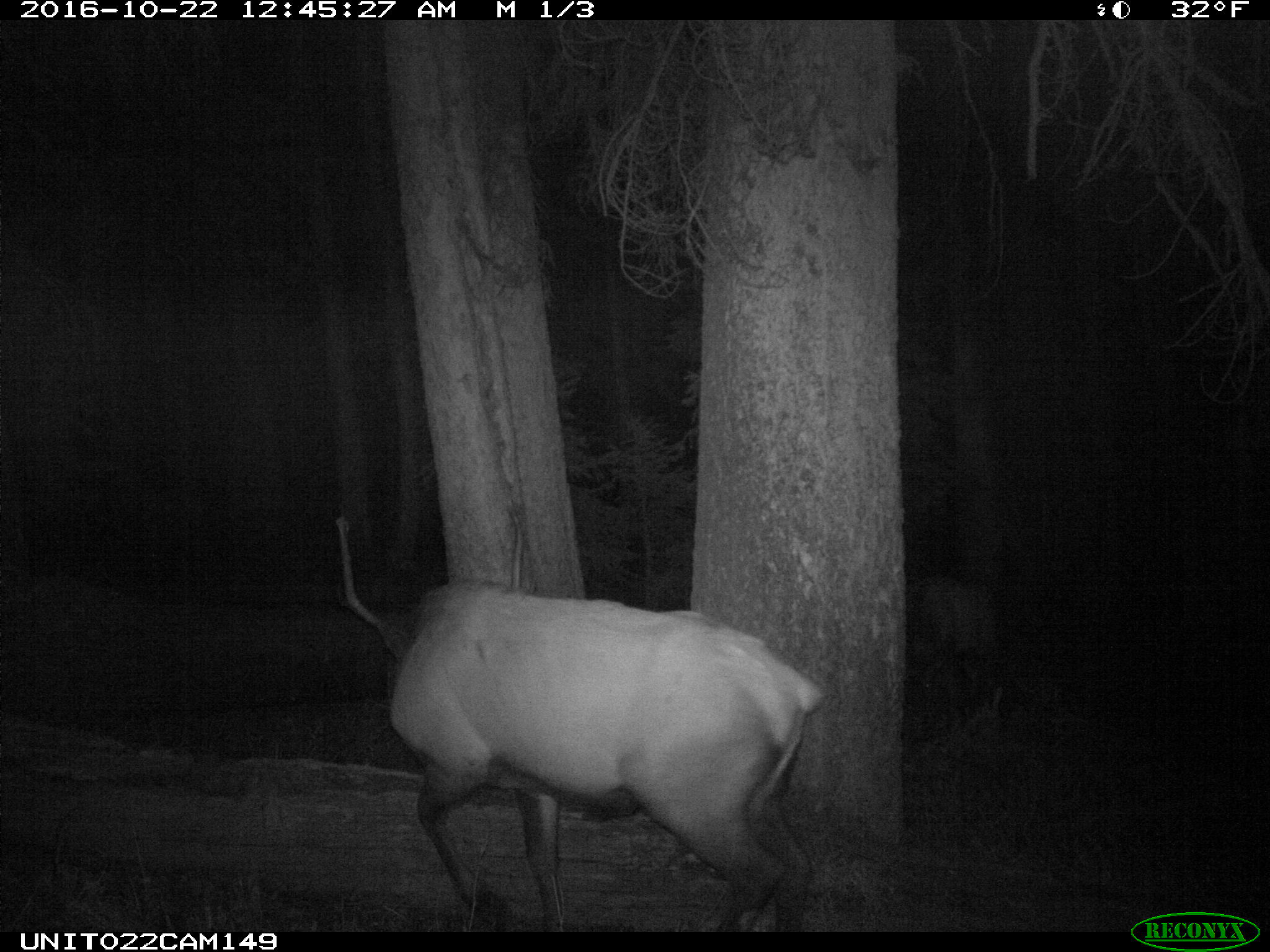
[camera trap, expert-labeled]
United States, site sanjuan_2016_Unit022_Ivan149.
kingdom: Animalia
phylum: Chordata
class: Mammalia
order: Artiodactyla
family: Cervidae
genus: Cervus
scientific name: Cervus elaphus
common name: red deer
Cervus elaphus (red deer).